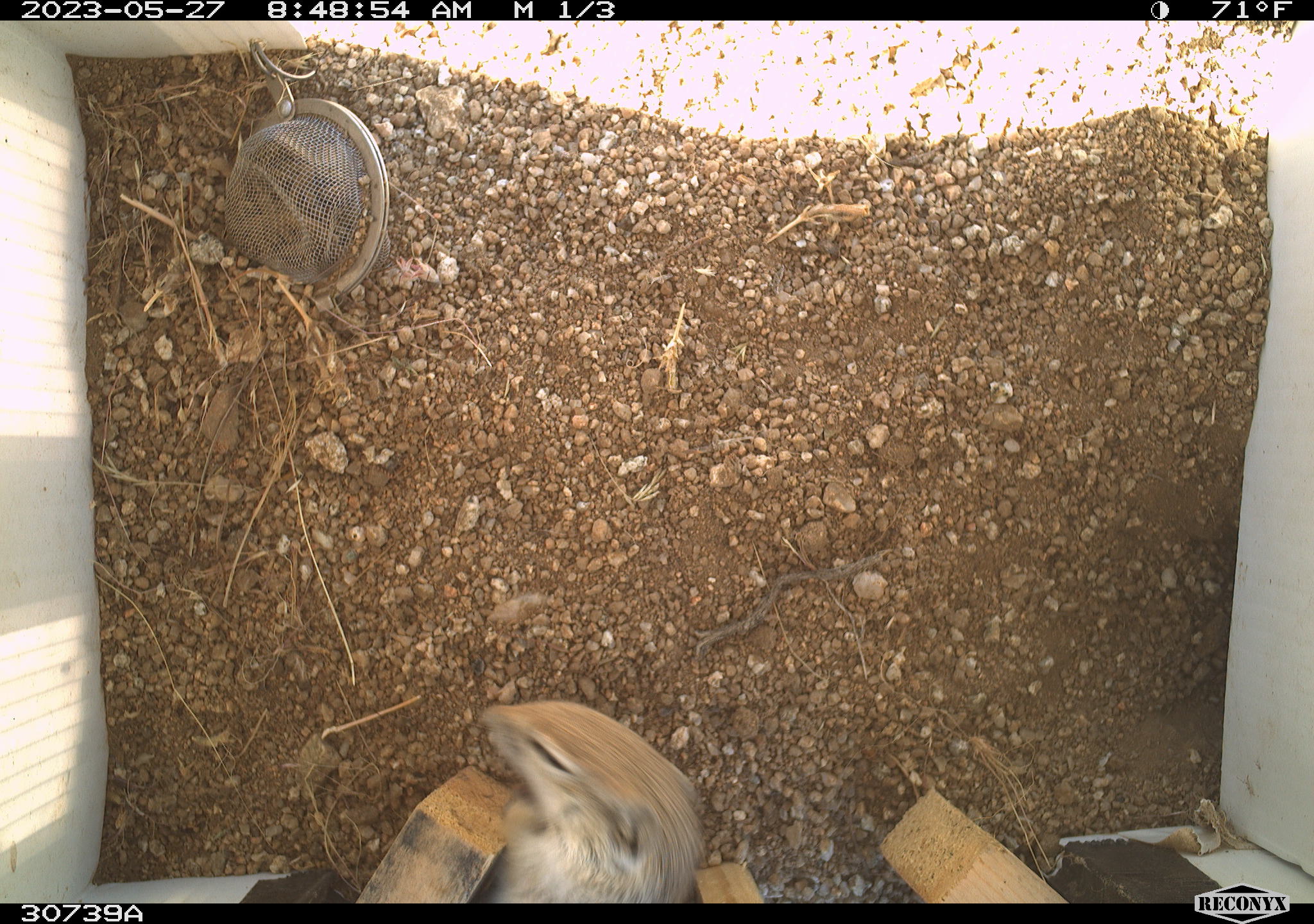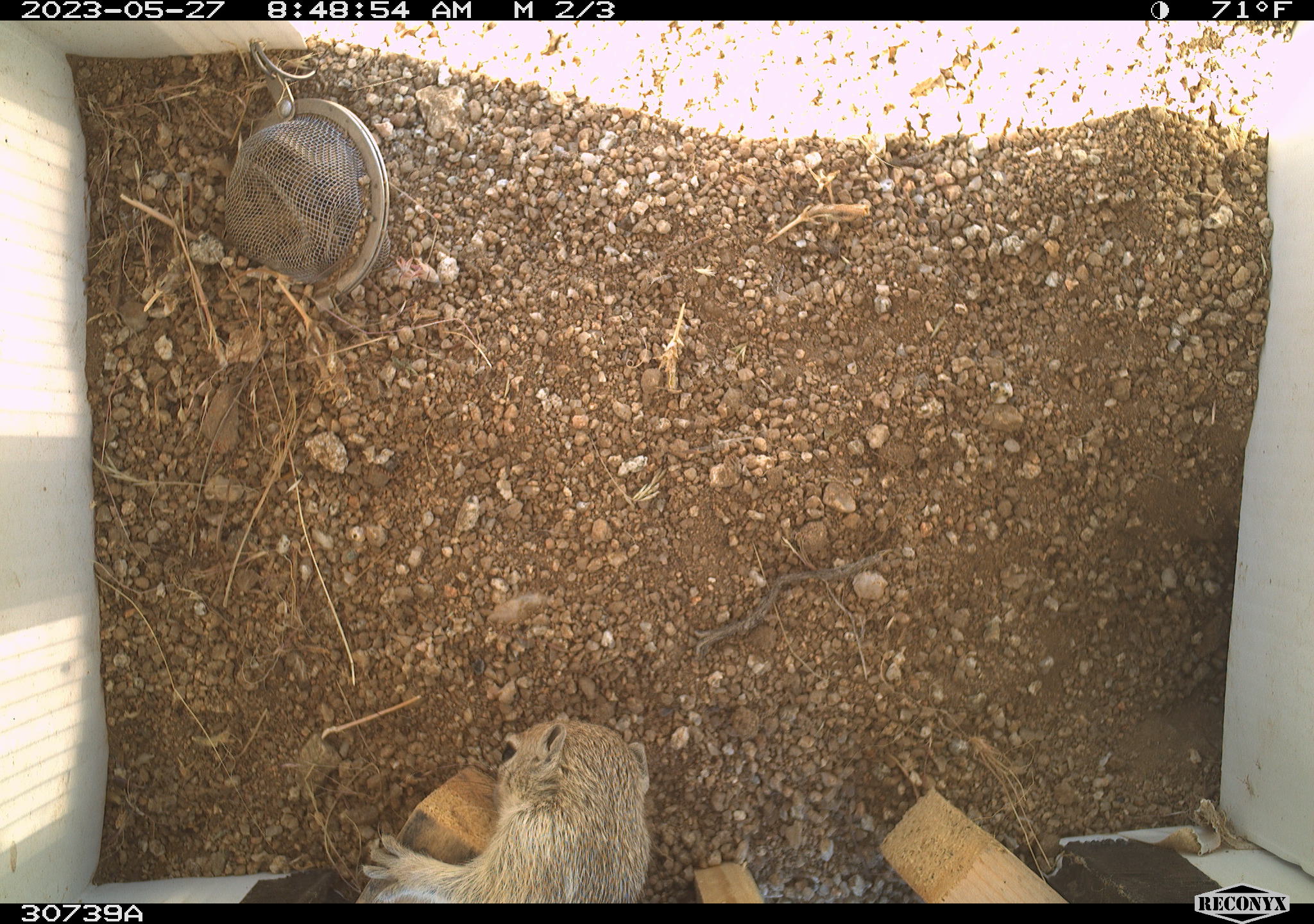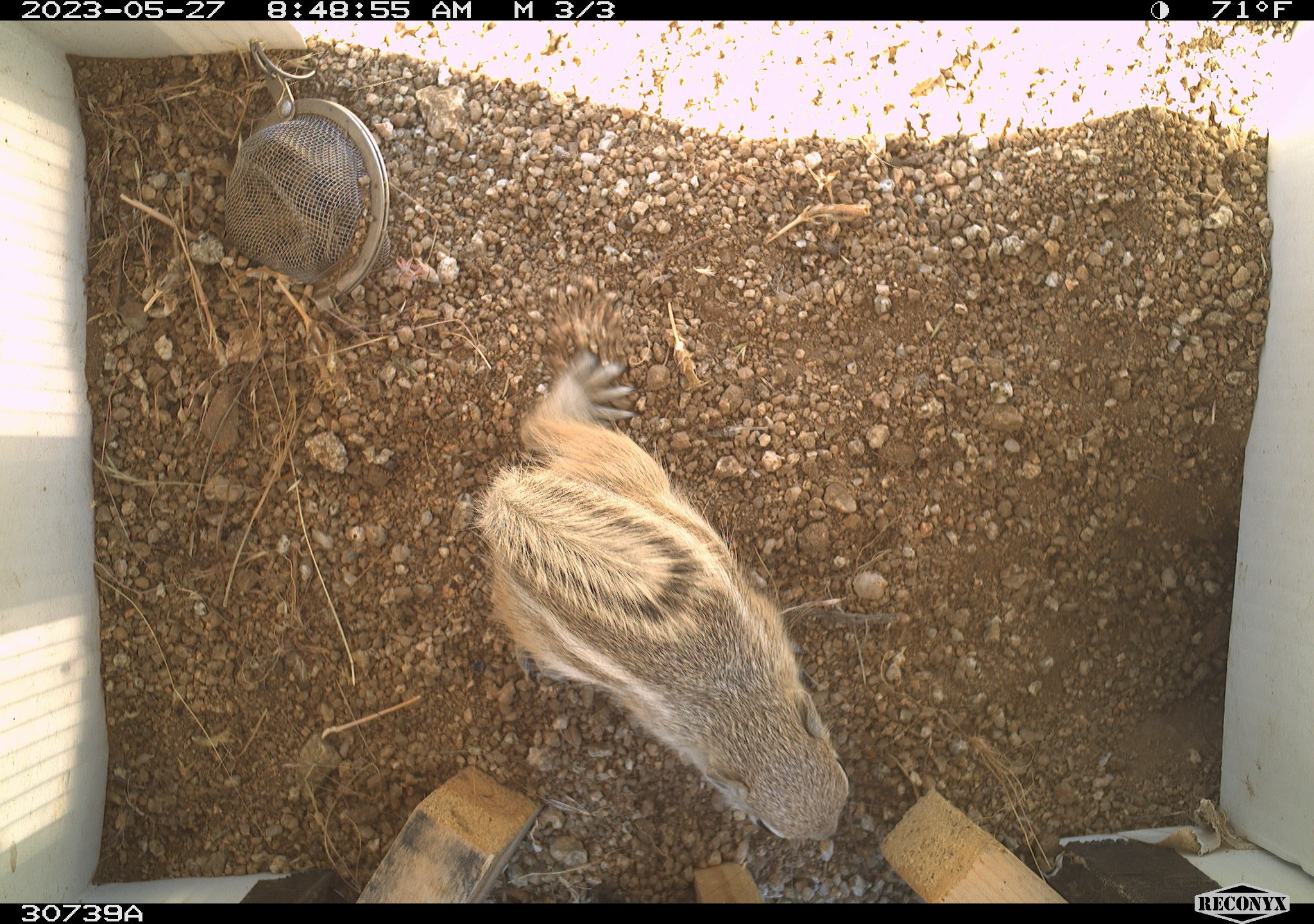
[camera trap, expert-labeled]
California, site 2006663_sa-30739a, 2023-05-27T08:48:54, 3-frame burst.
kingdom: Animalia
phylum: Chordata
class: Mammalia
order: Rodentia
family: Sciuridae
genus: Ammospermophilus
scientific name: Ammospermophilus leucurus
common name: white-tailed antelope squirrel